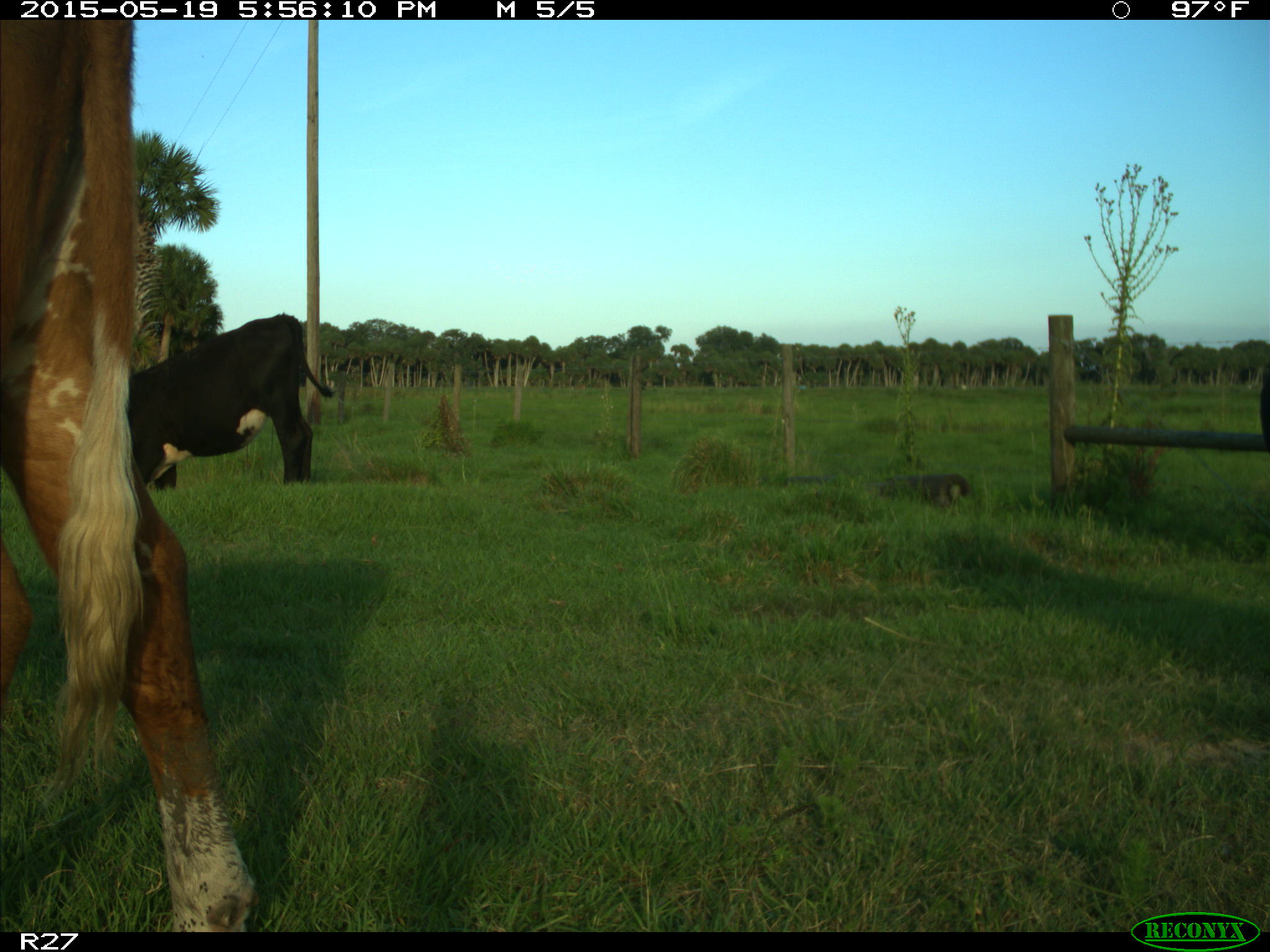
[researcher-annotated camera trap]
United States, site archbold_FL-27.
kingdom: Animalia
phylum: Chordata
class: Mammalia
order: Artiodactyla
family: Bovidae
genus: Bos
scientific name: Bos taurus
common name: domestic cow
Bos taurus (domestic cow).